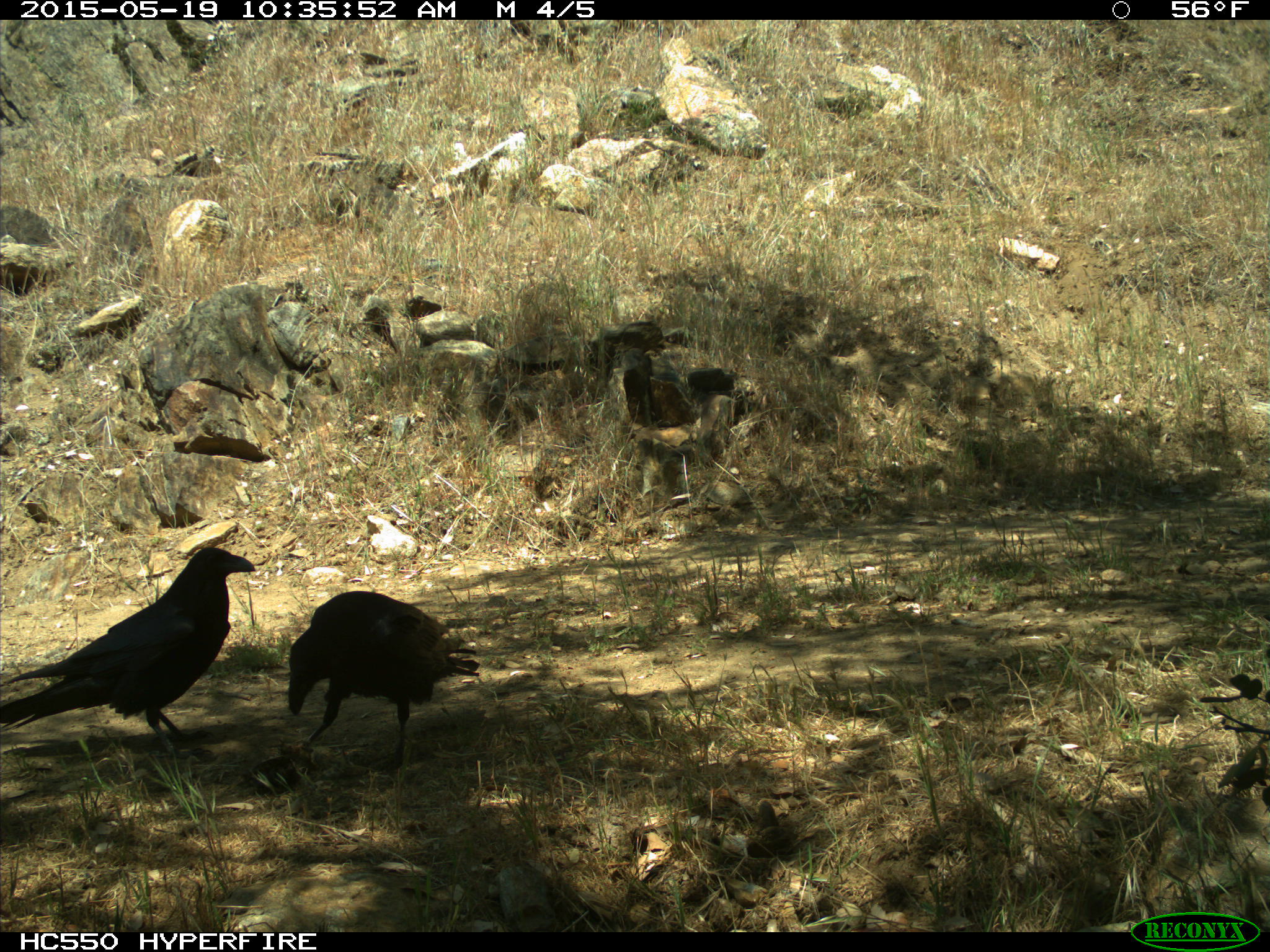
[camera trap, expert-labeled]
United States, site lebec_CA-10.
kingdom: Animalia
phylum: Chordata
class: Aves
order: Passeriformes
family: Corvidae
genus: Corvus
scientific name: Corvus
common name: crows and ravens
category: unidentified corvus